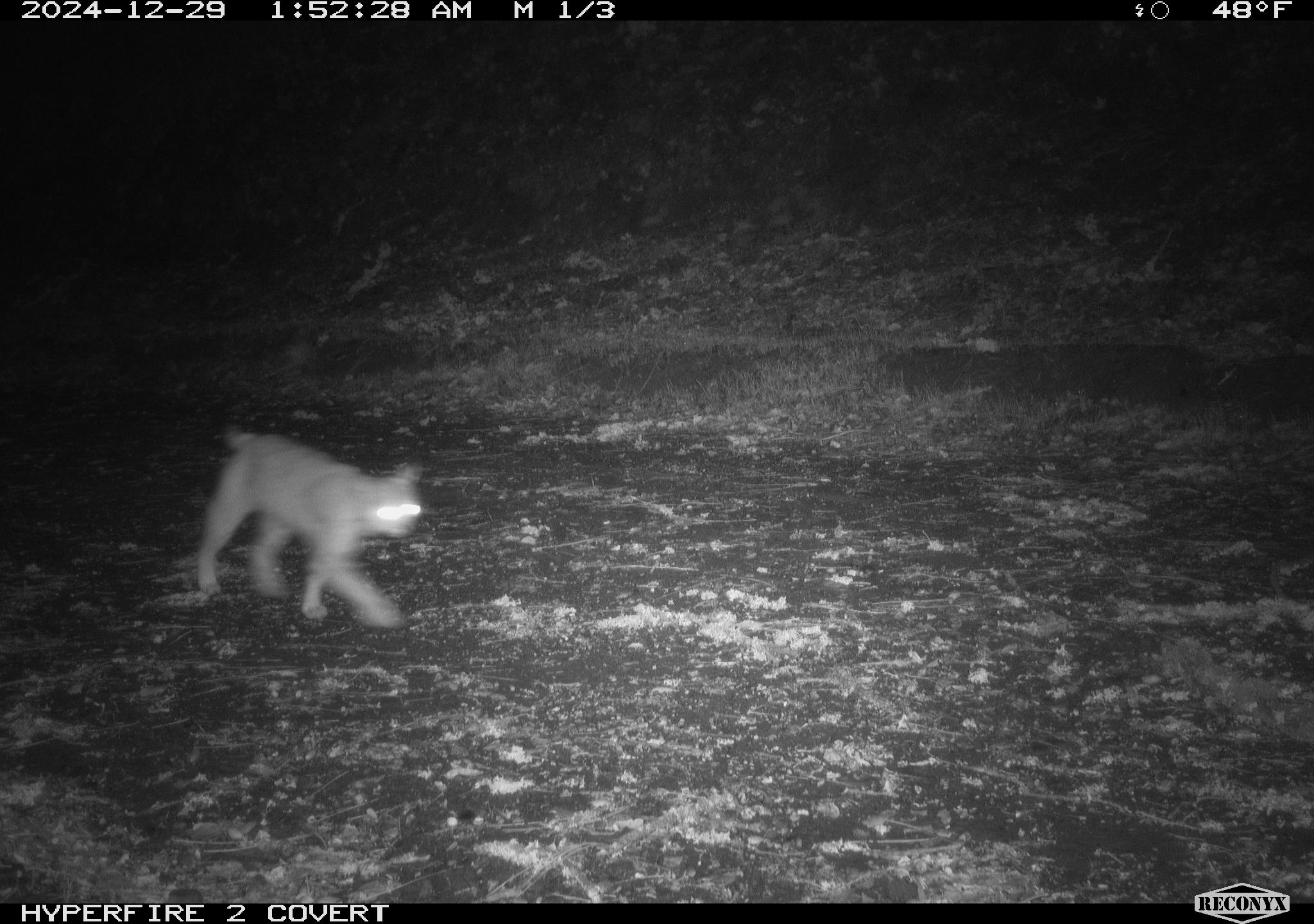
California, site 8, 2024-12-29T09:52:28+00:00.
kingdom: Animalia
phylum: Chordata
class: Mammalia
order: Carnivora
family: Felidae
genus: Lynx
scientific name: Lynx rufus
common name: bobcat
Bobcat (Lynx rufus).